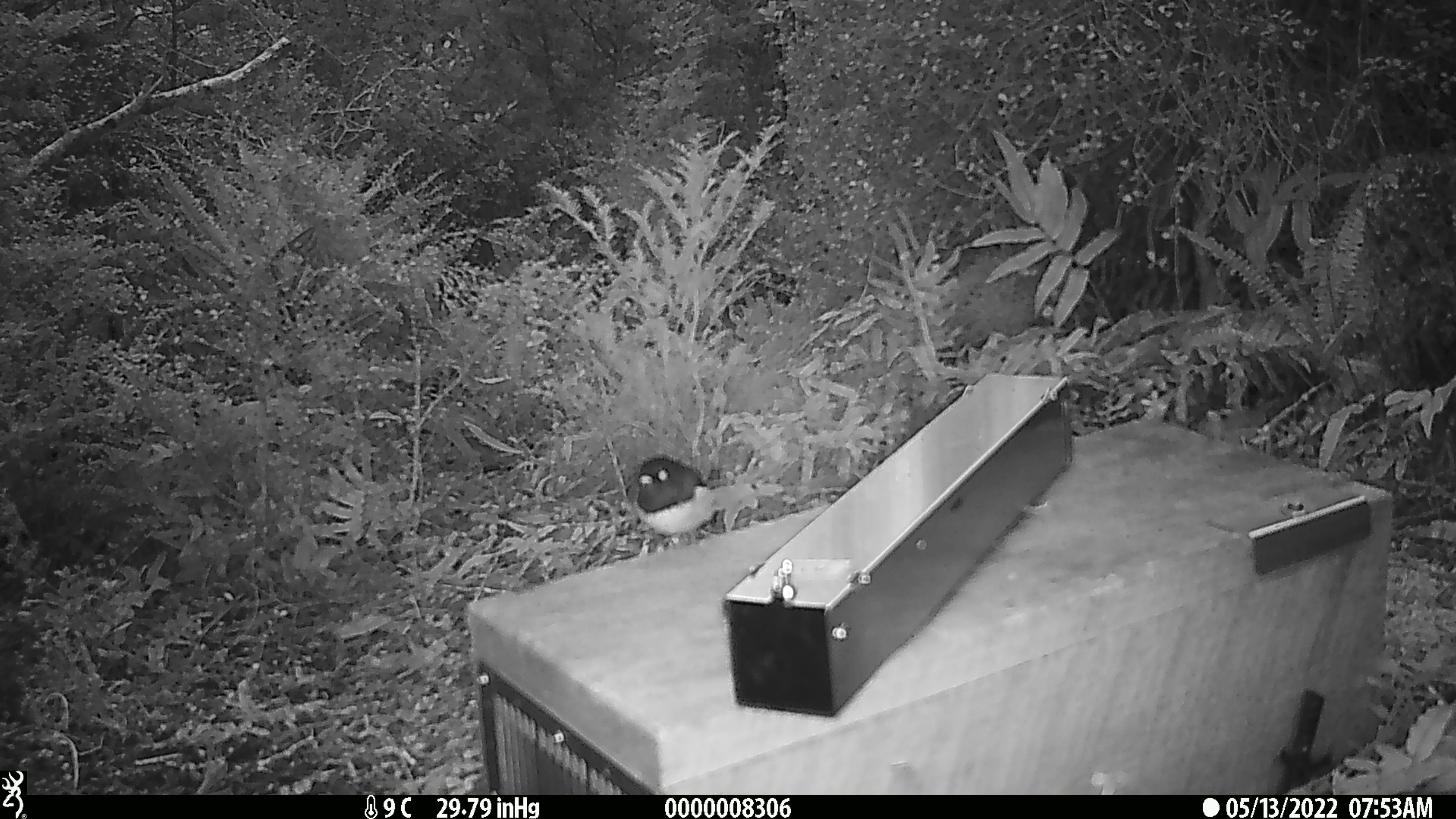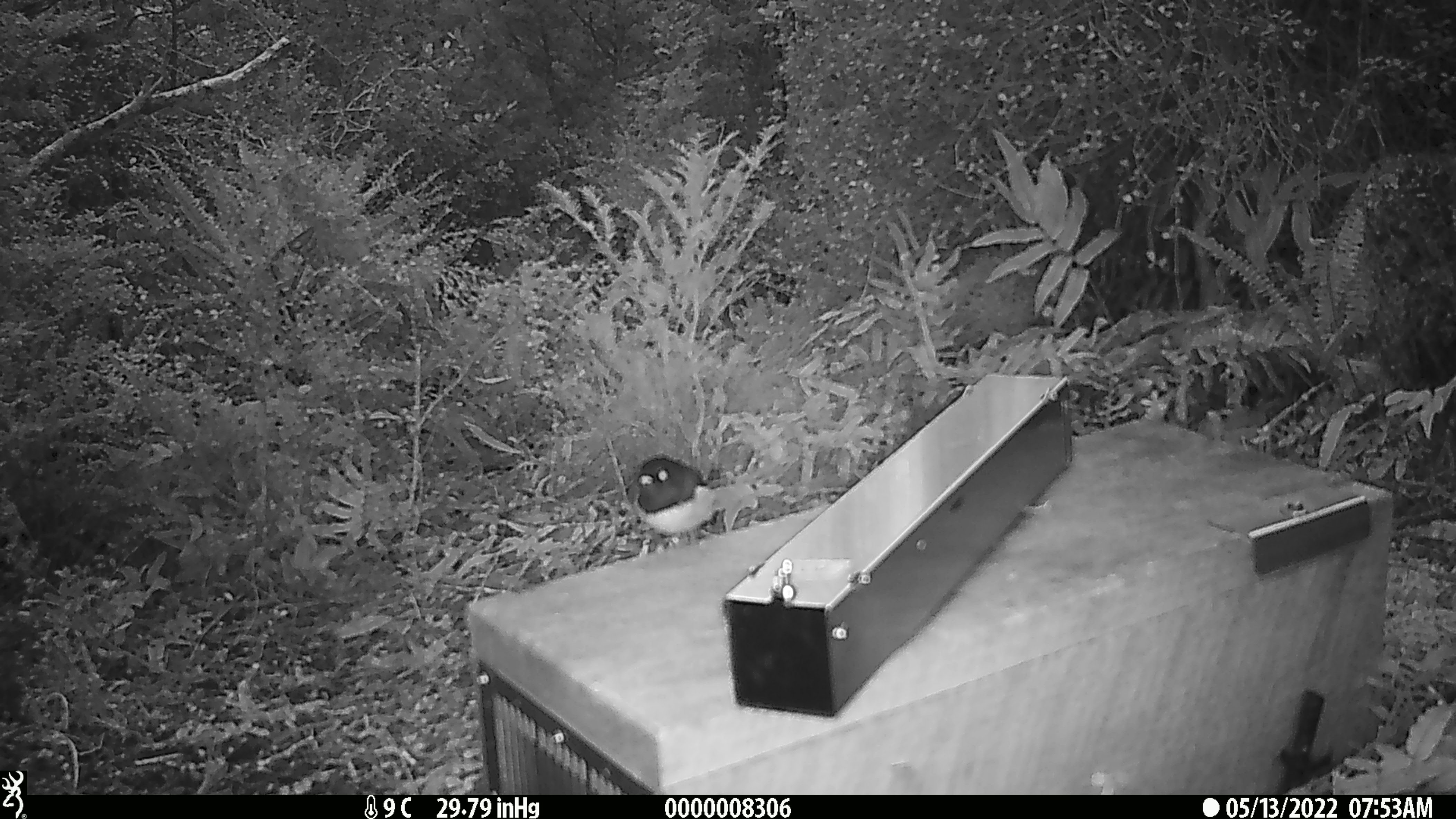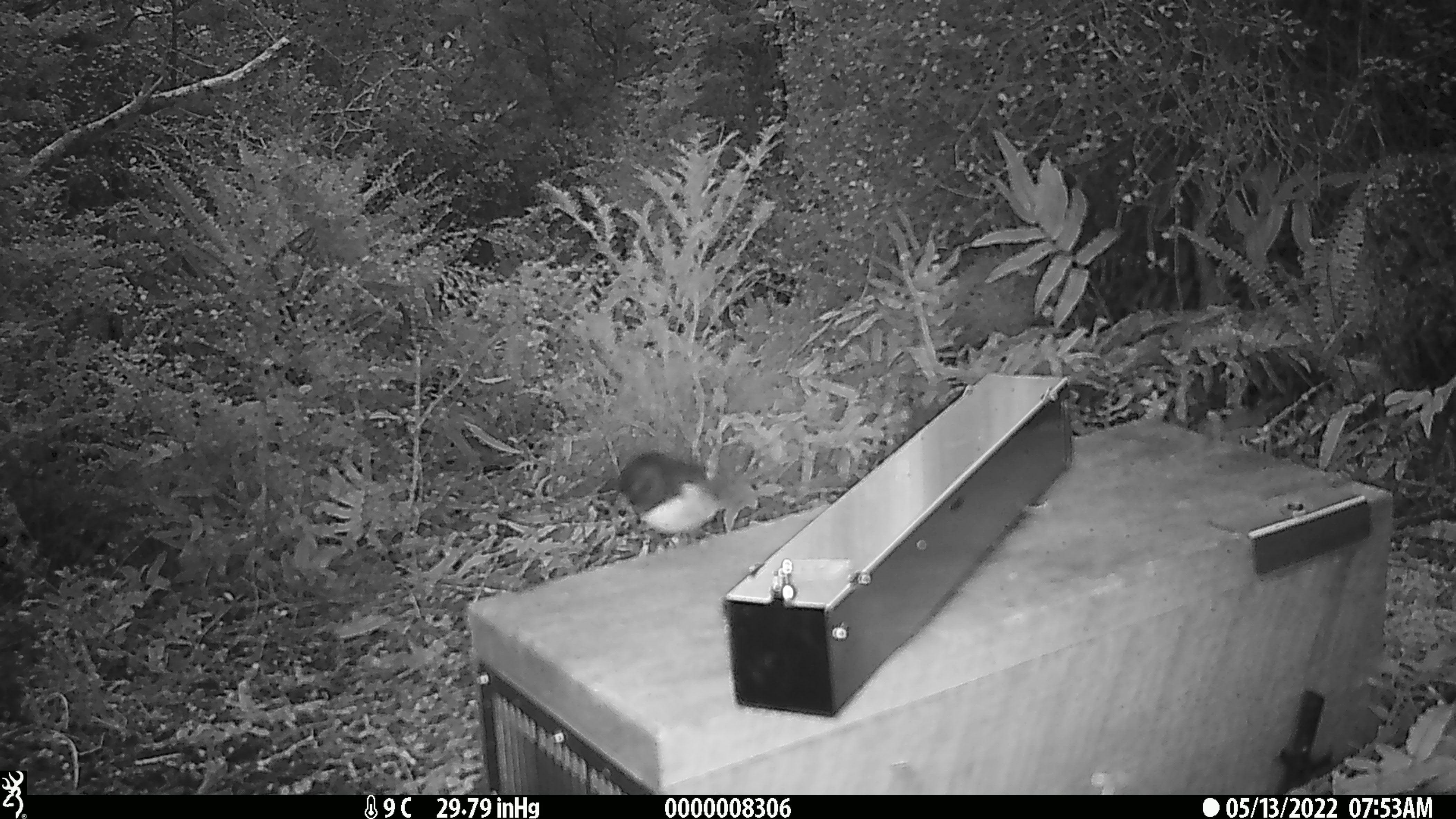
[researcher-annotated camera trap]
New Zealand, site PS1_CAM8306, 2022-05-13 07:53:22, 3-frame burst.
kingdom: Animalia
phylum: Chordata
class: Aves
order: Passeriformes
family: Petroicidae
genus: Petroica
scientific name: Petroica macrocephala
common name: tomtit